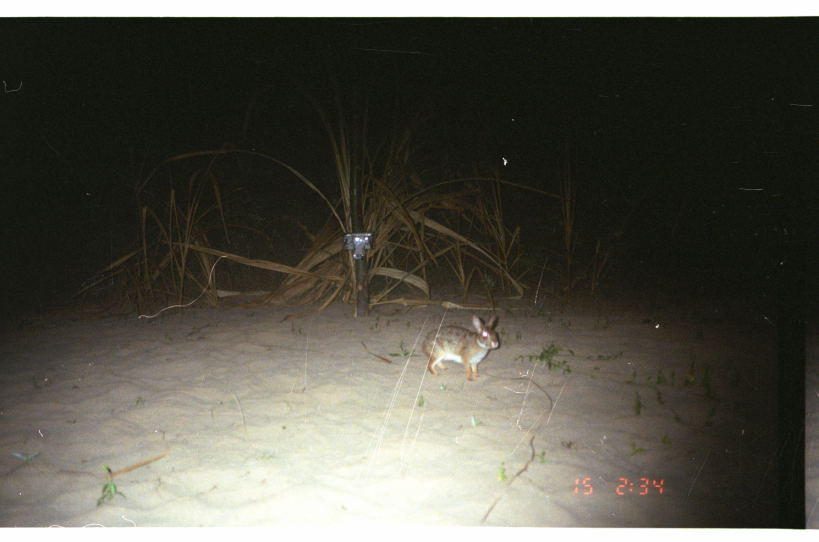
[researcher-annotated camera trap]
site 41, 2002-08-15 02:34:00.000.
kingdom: Animalia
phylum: Chordata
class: Mammalia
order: Lagomorpha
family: Leporidae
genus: Sylvilagus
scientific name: Sylvilagus brasiliensis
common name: tapeti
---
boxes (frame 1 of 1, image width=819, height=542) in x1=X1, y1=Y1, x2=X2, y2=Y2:
sylvilagus brasiliensis: x1=423, y1=312, x2=500, y2=382